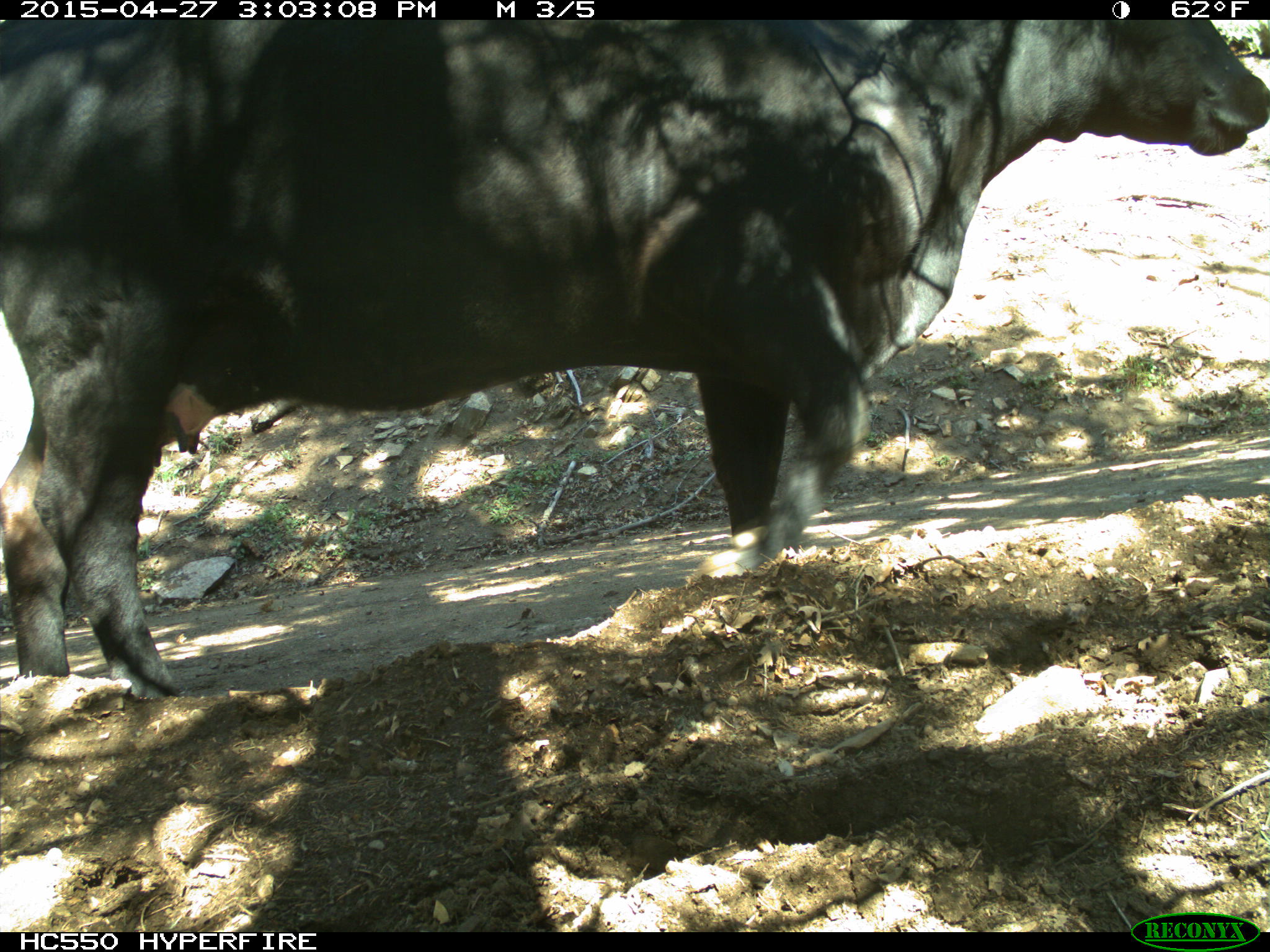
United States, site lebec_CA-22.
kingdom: Animalia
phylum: Chordata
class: Mammalia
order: Artiodactyla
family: Bovidae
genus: Bos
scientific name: Bos taurus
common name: domestic cow